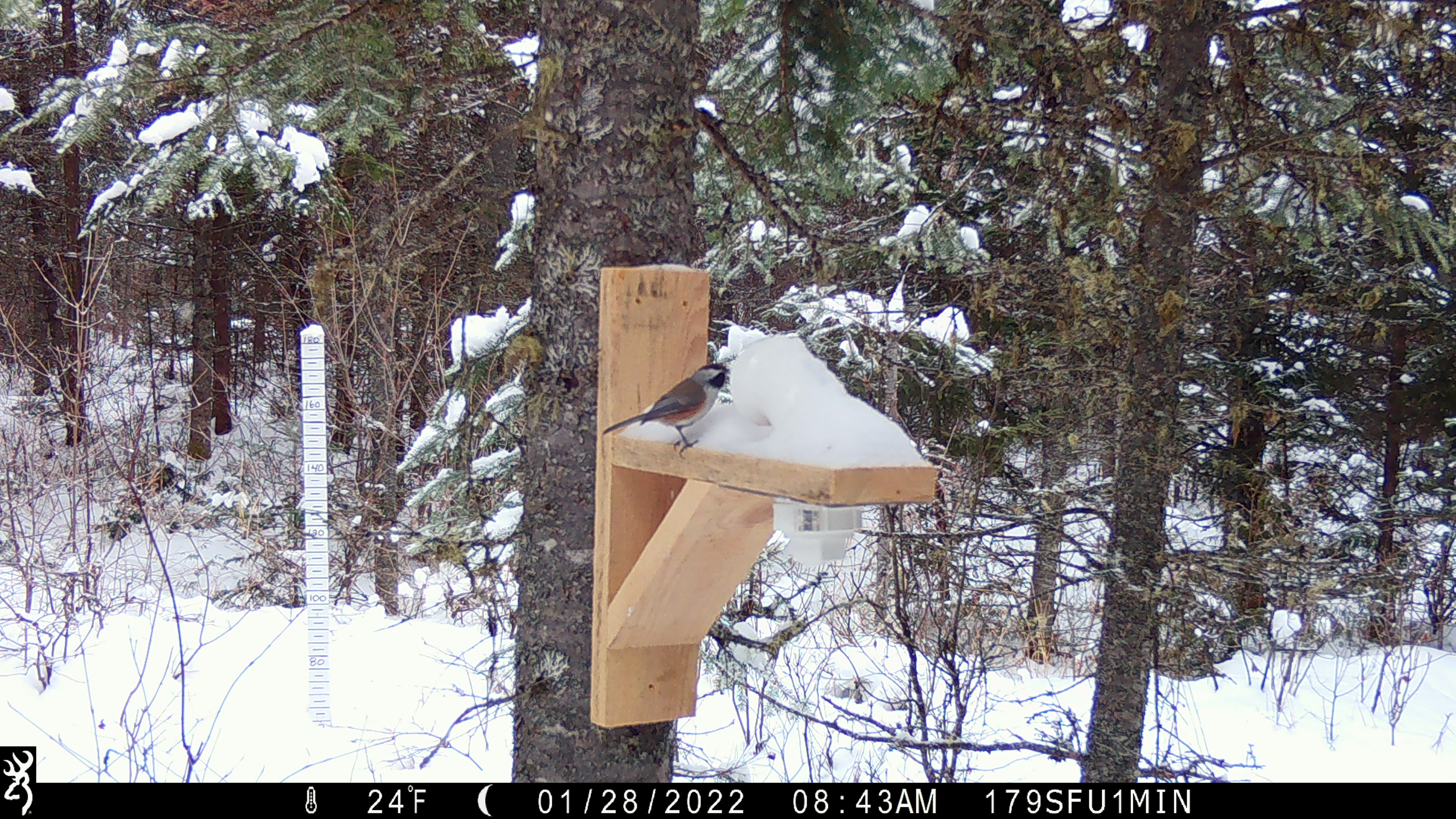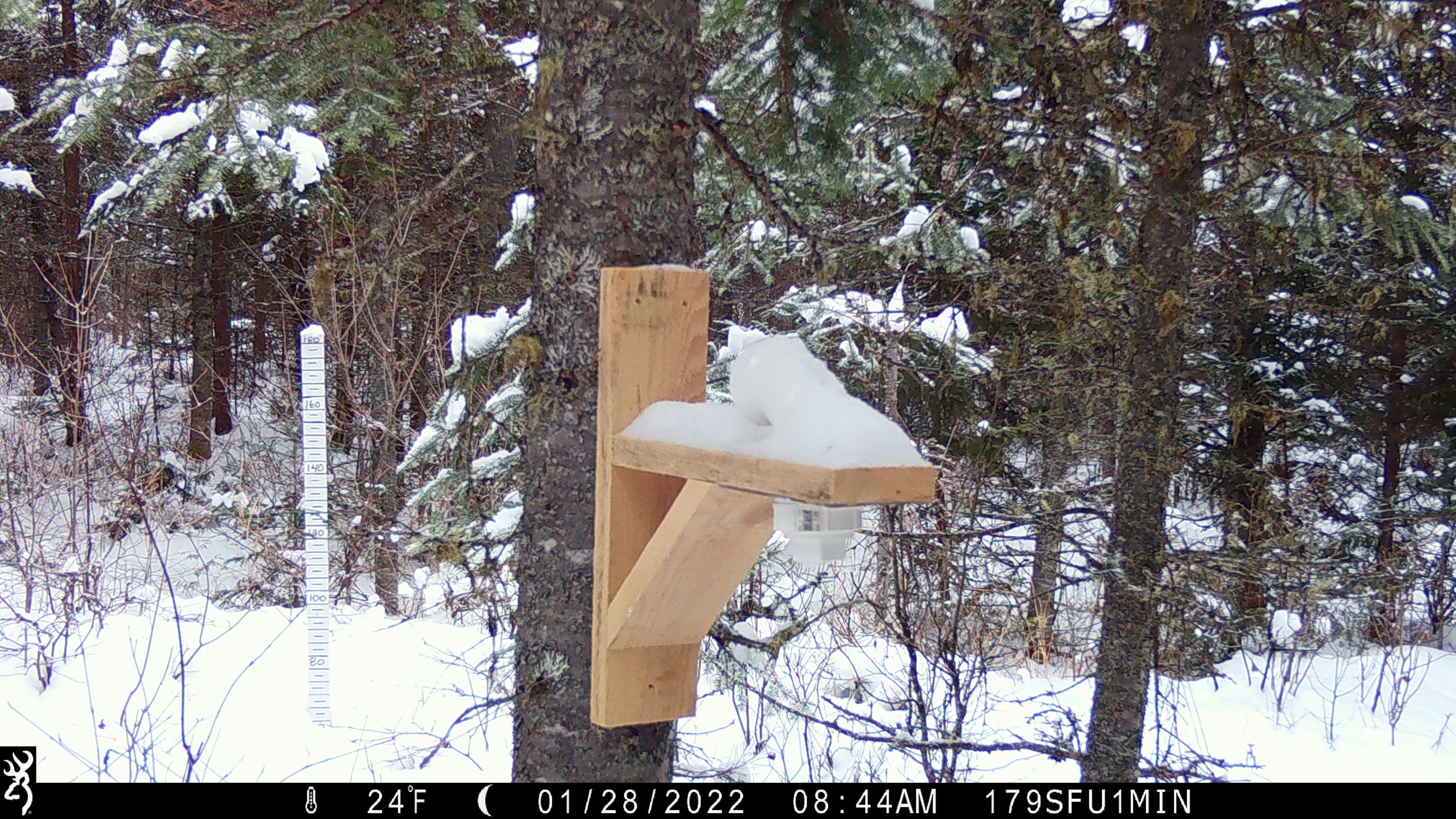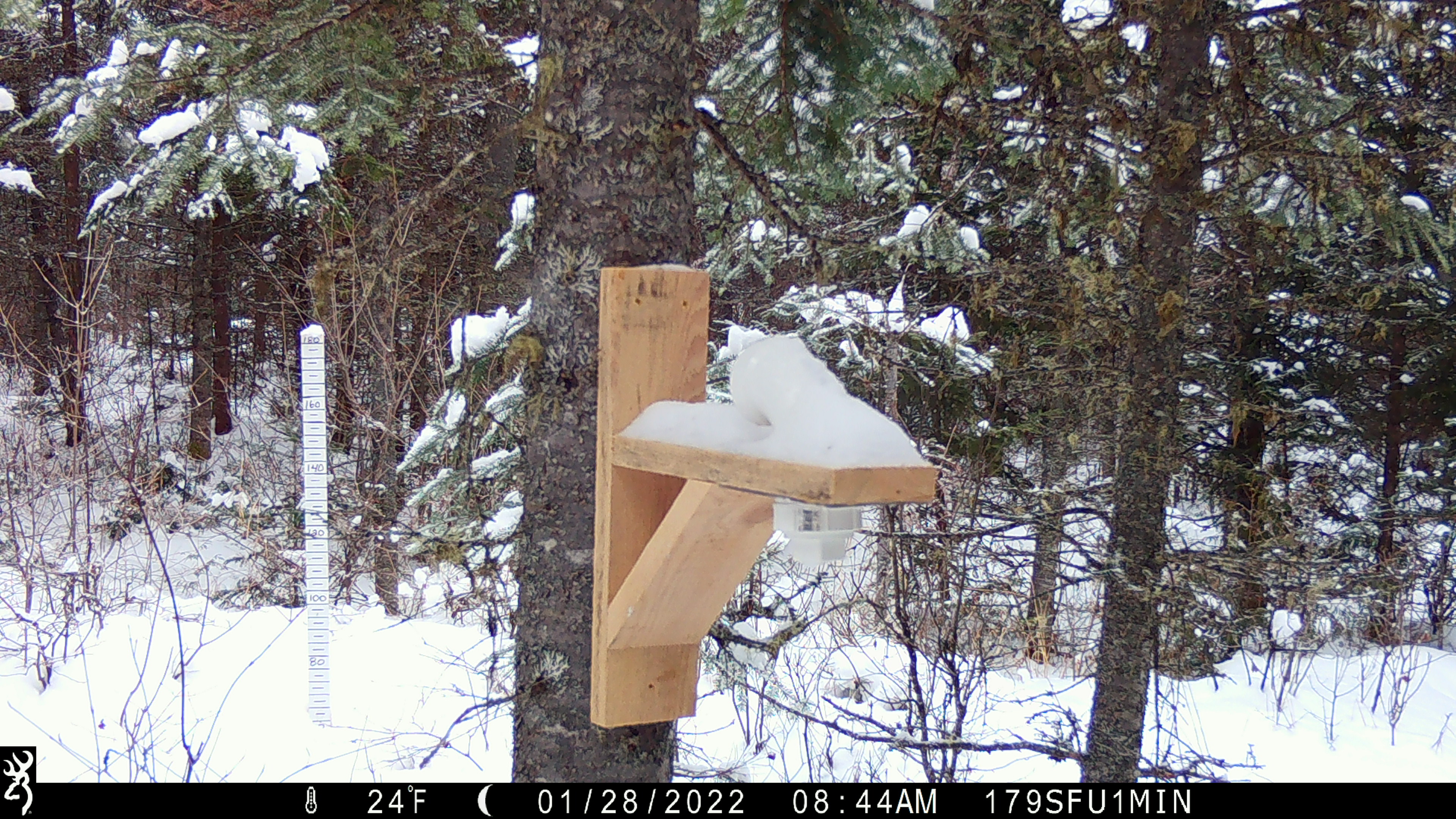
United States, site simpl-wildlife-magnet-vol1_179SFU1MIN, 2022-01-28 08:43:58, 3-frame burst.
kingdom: Animalia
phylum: Chordata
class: Aves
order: Passeriformes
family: Paridae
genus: Poecile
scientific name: Poecile atricapillus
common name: black-capped chickadee